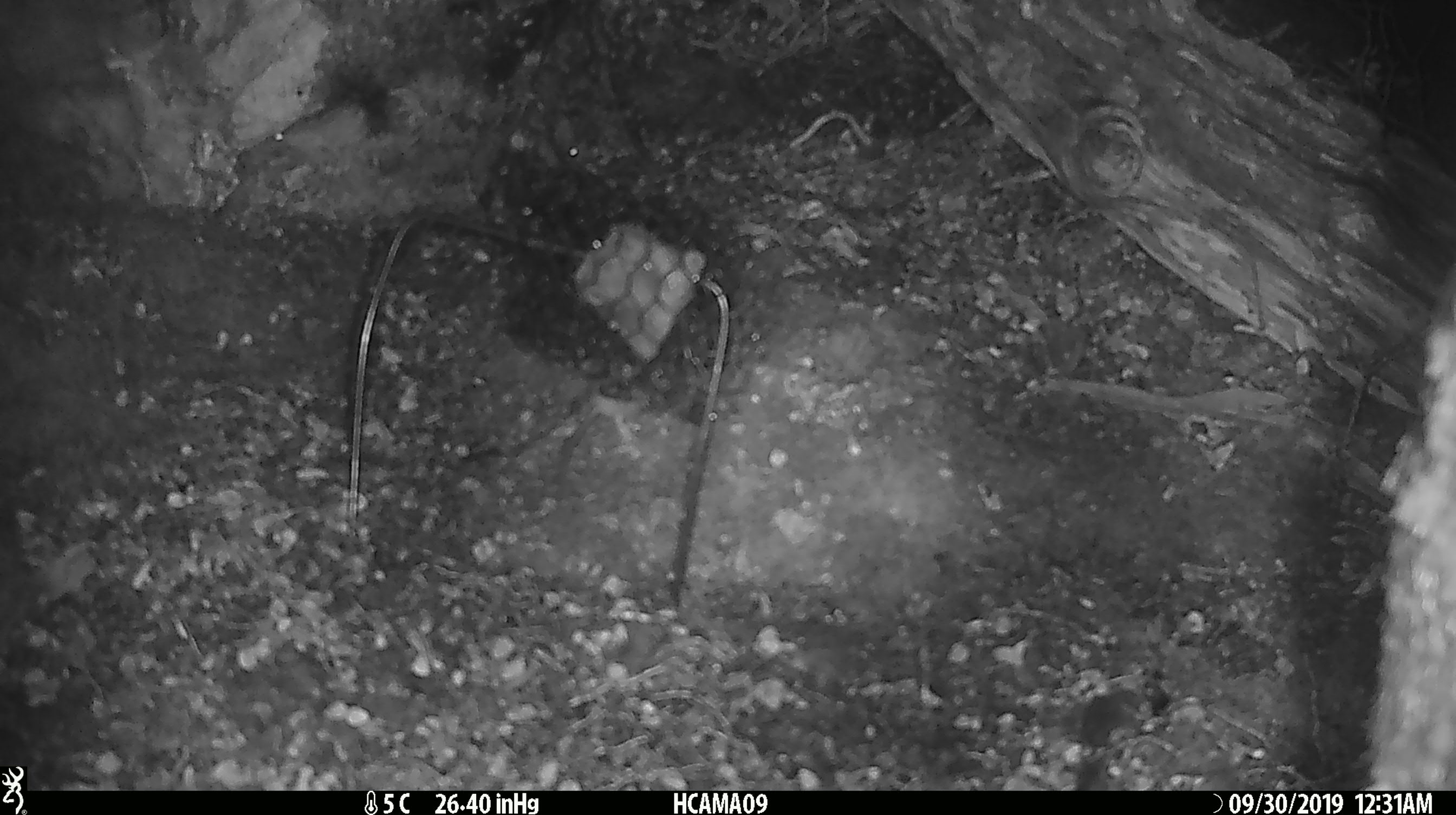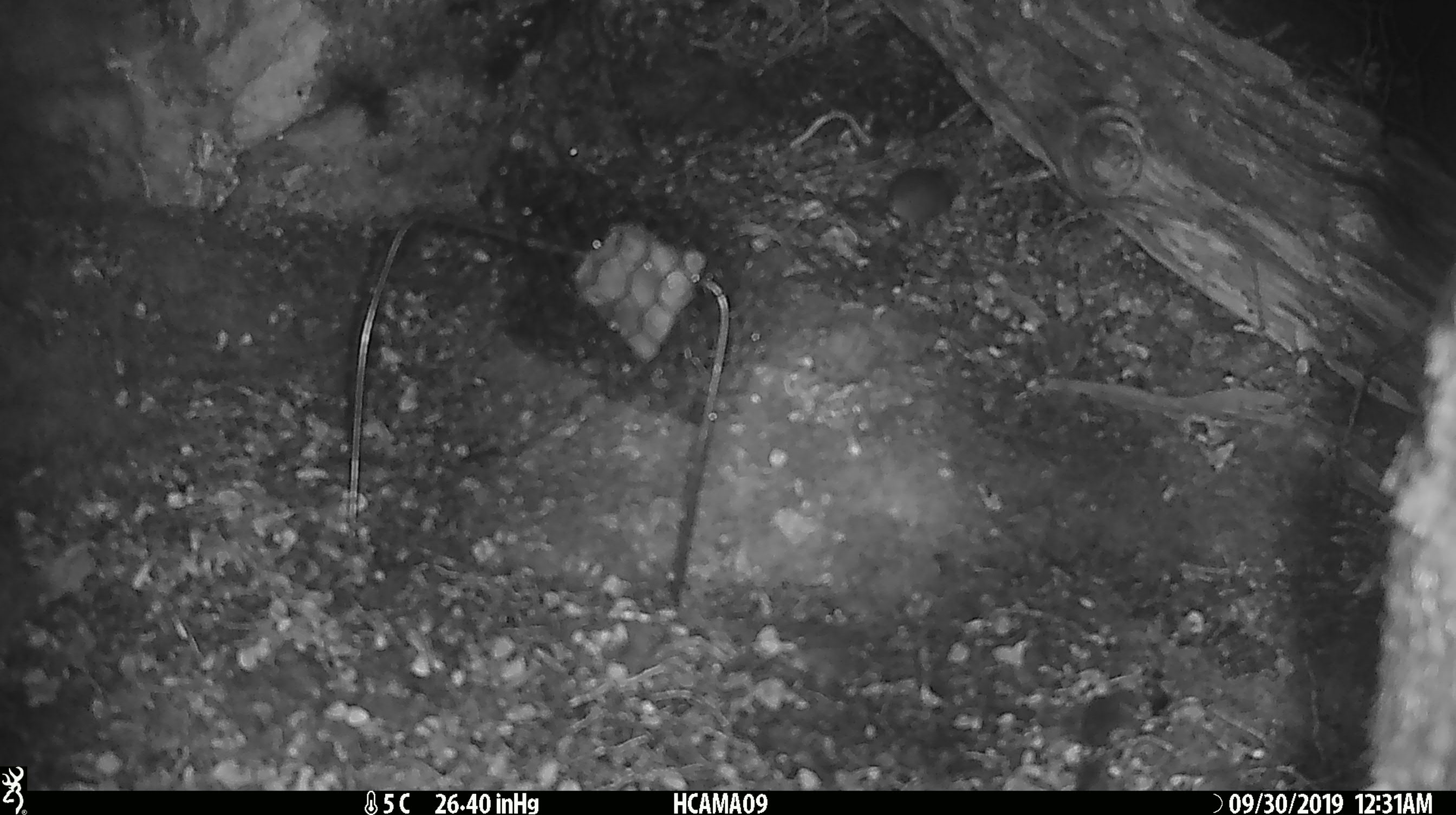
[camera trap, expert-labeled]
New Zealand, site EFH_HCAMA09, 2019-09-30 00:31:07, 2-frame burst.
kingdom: Animalia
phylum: Chordata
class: Mammalia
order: Rodentia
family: Muridae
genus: Mus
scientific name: Mus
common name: mouse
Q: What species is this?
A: Mouse (Mus).